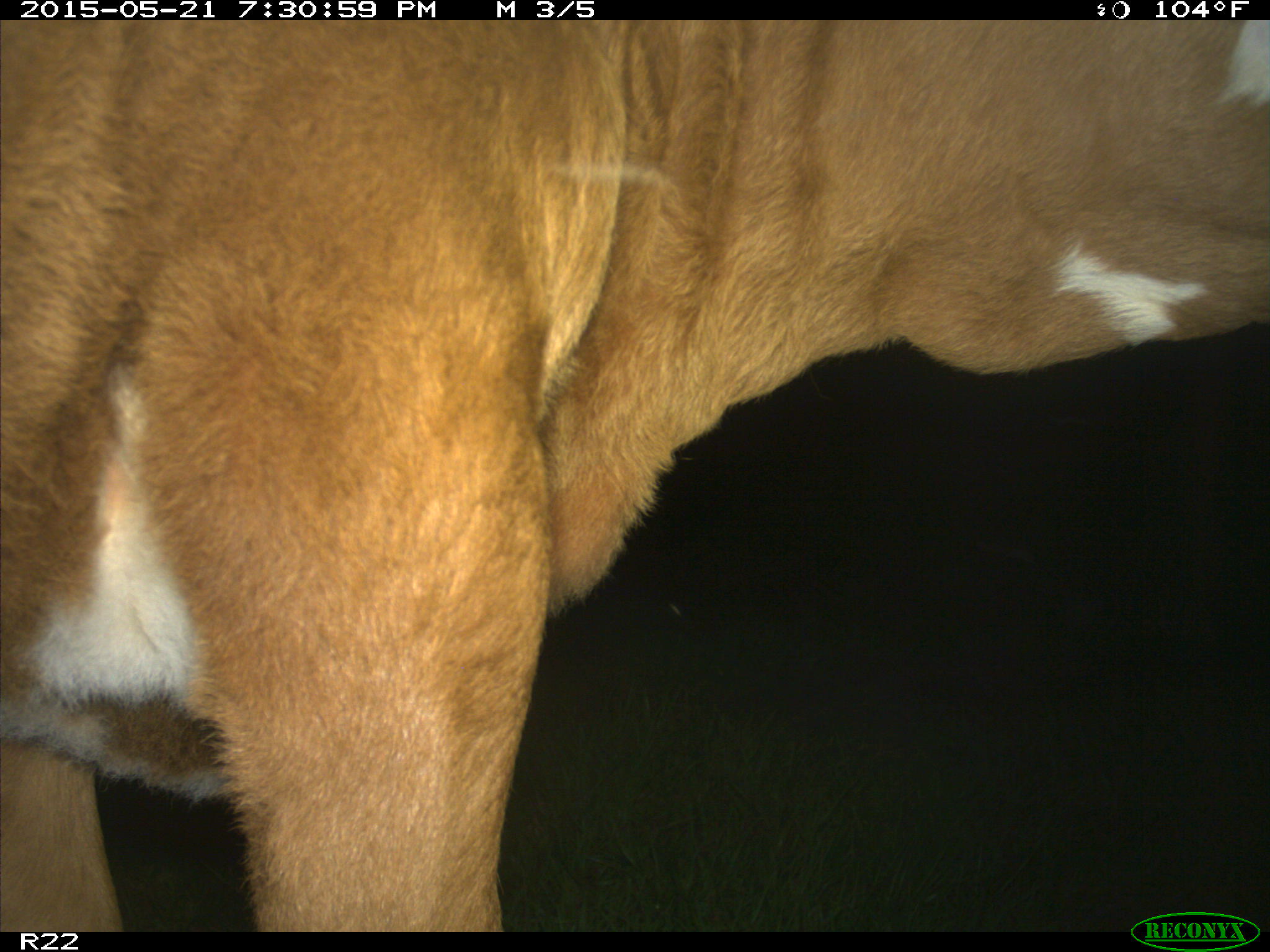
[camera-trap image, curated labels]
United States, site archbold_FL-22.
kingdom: Animalia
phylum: Chordata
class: Mammalia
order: Artiodactyla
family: Bovidae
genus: Bos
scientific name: Bos taurus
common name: domestic cow